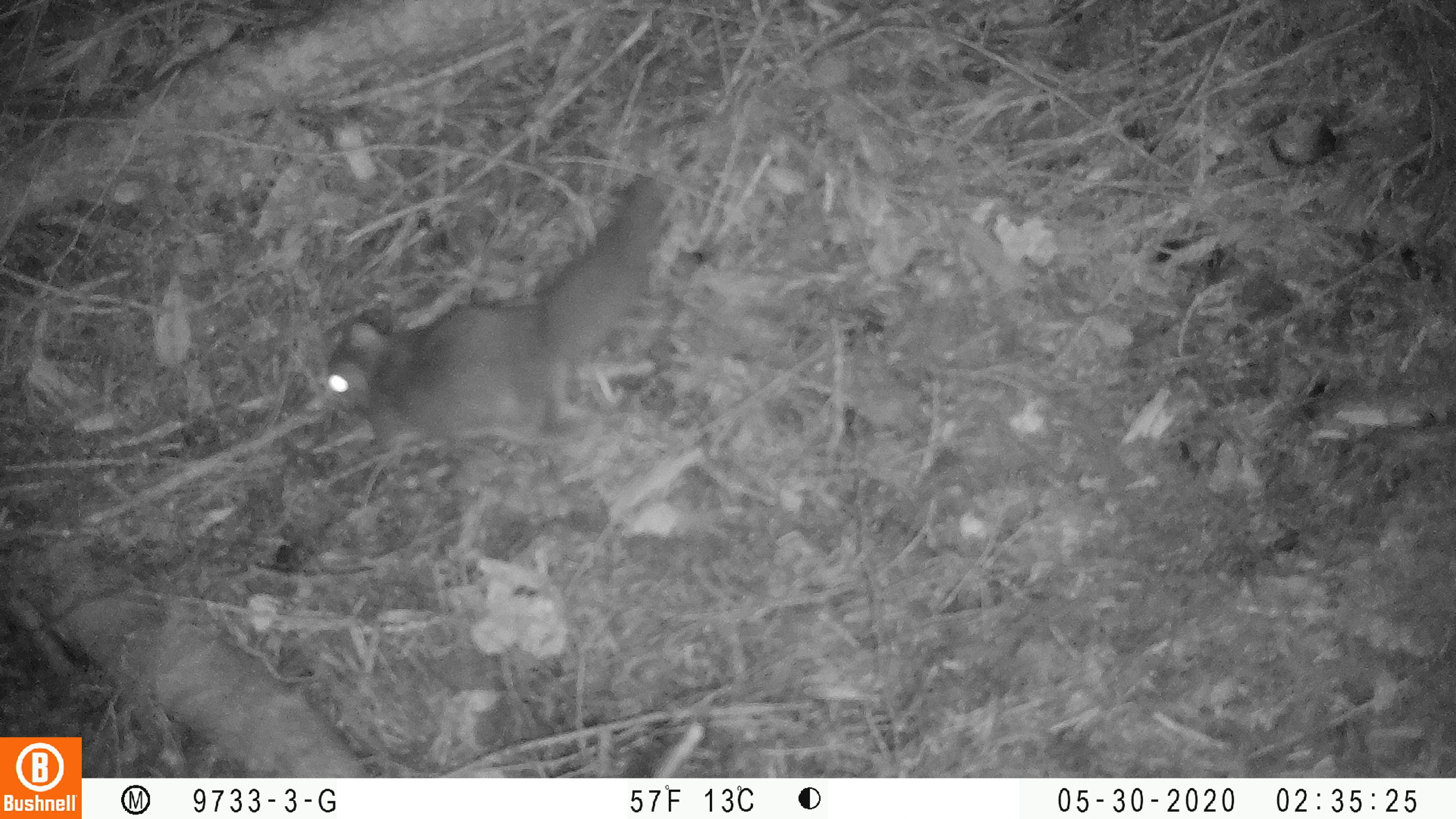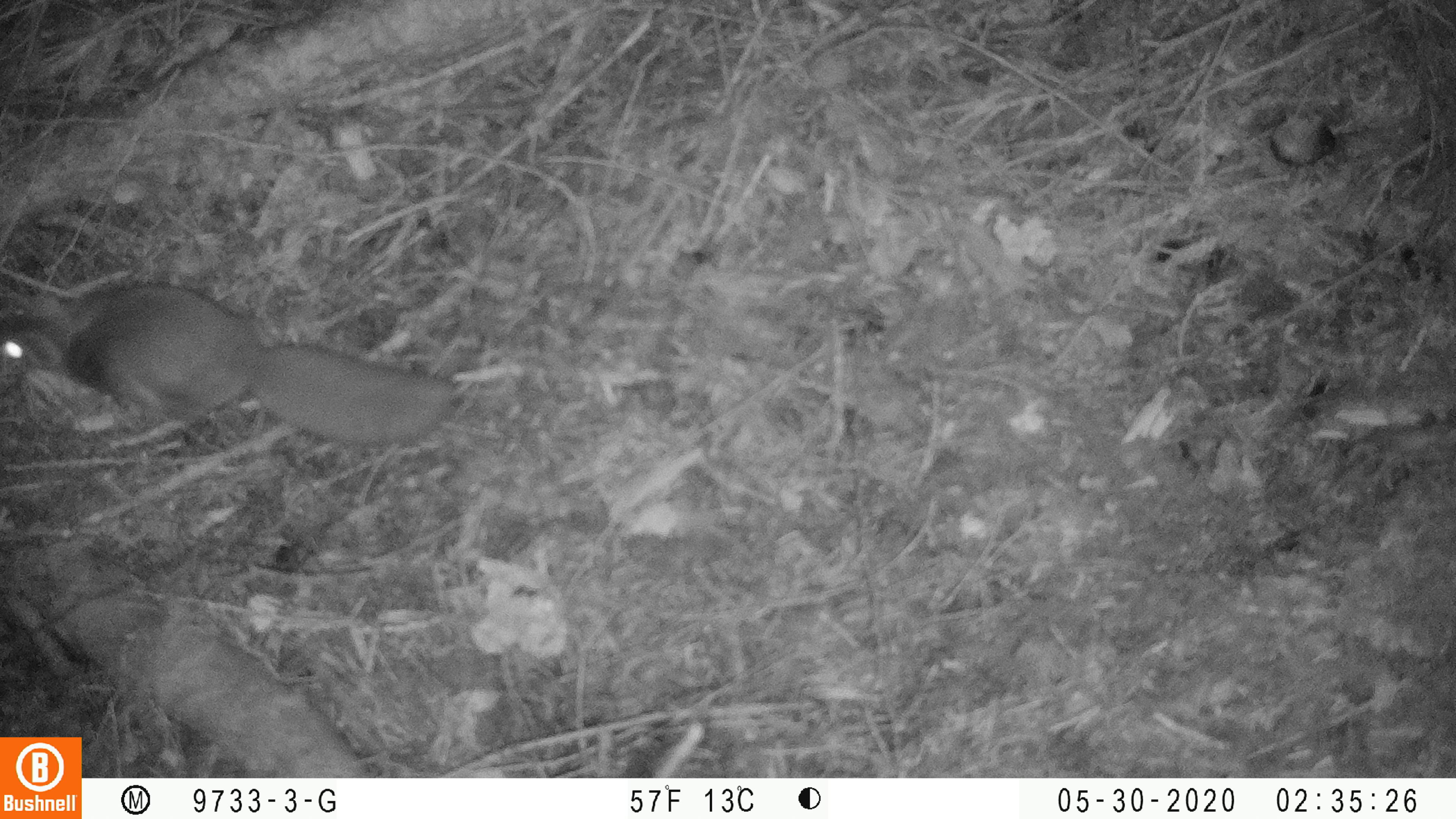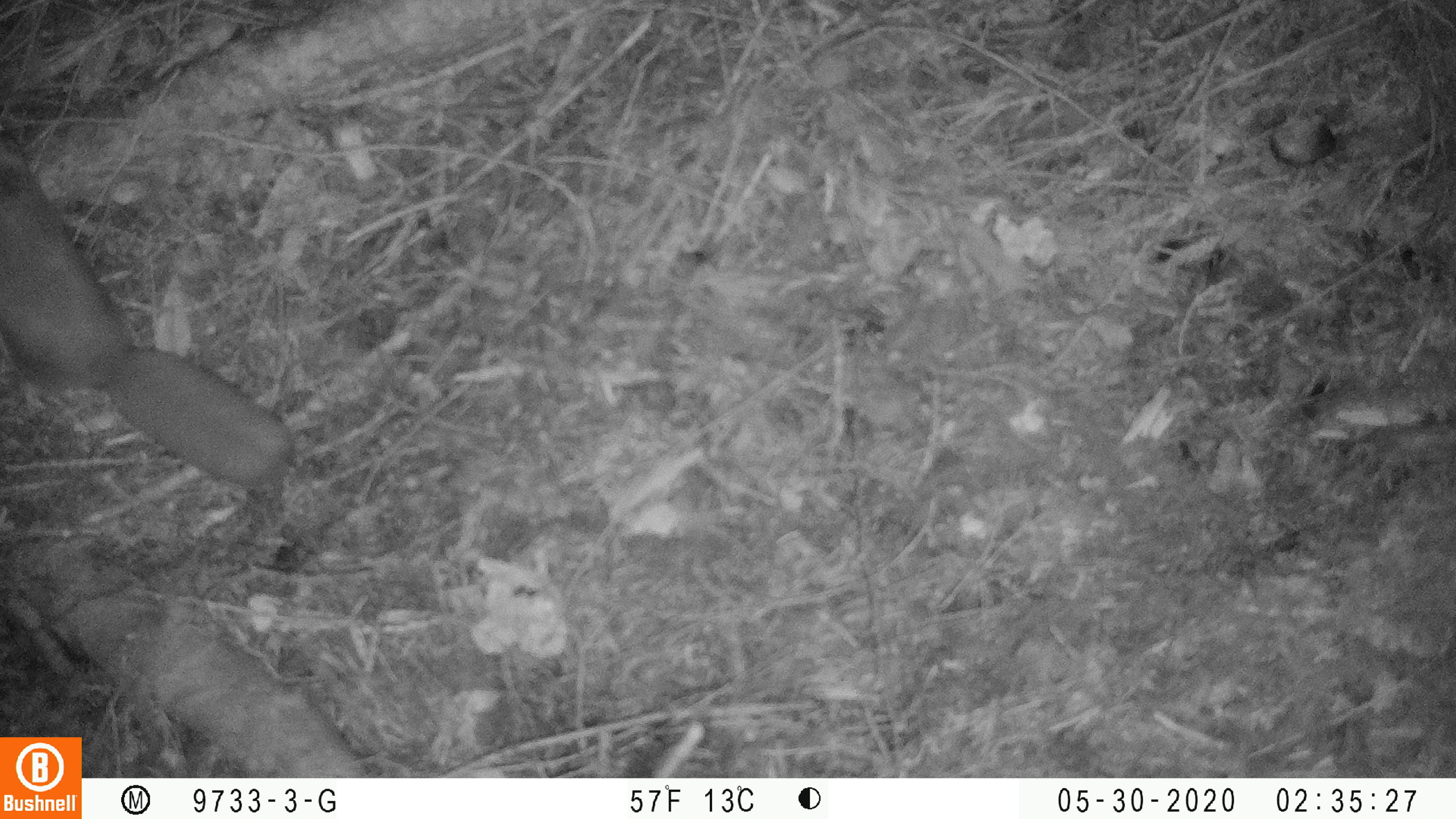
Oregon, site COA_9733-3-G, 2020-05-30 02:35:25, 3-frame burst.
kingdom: Animalia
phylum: Chordata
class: Mammalia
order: Rodentia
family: Sciuridae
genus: Glaucomys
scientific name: Glaucomys oregonensis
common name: humboldt's flying squirrel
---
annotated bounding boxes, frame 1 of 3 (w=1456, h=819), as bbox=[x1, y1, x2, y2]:
humboldt's flying squirrel: bbox=[307, 154, 674, 472]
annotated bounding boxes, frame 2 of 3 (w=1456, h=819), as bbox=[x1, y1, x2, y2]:
humboldt's flying squirrel: bbox=[3, 273, 474, 463]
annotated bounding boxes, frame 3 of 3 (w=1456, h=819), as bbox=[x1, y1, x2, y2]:
humboldt's flying squirrel: bbox=[0, 101, 306, 502]